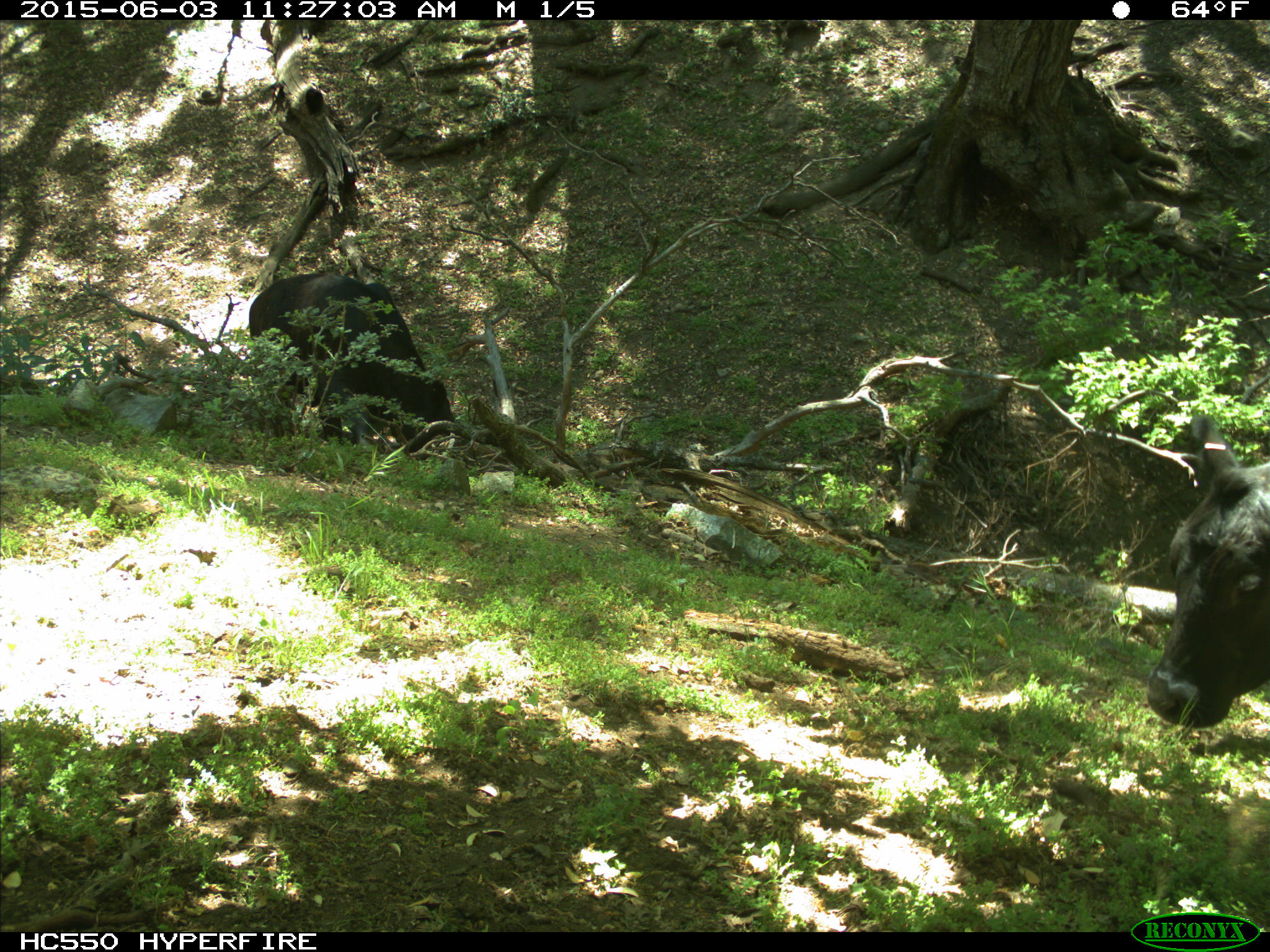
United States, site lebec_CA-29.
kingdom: Animalia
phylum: Chordata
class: Mammalia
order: Artiodactyla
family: Bovidae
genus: Bos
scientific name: Bos taurus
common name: domestic cow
Bos taurus (domestic cow).